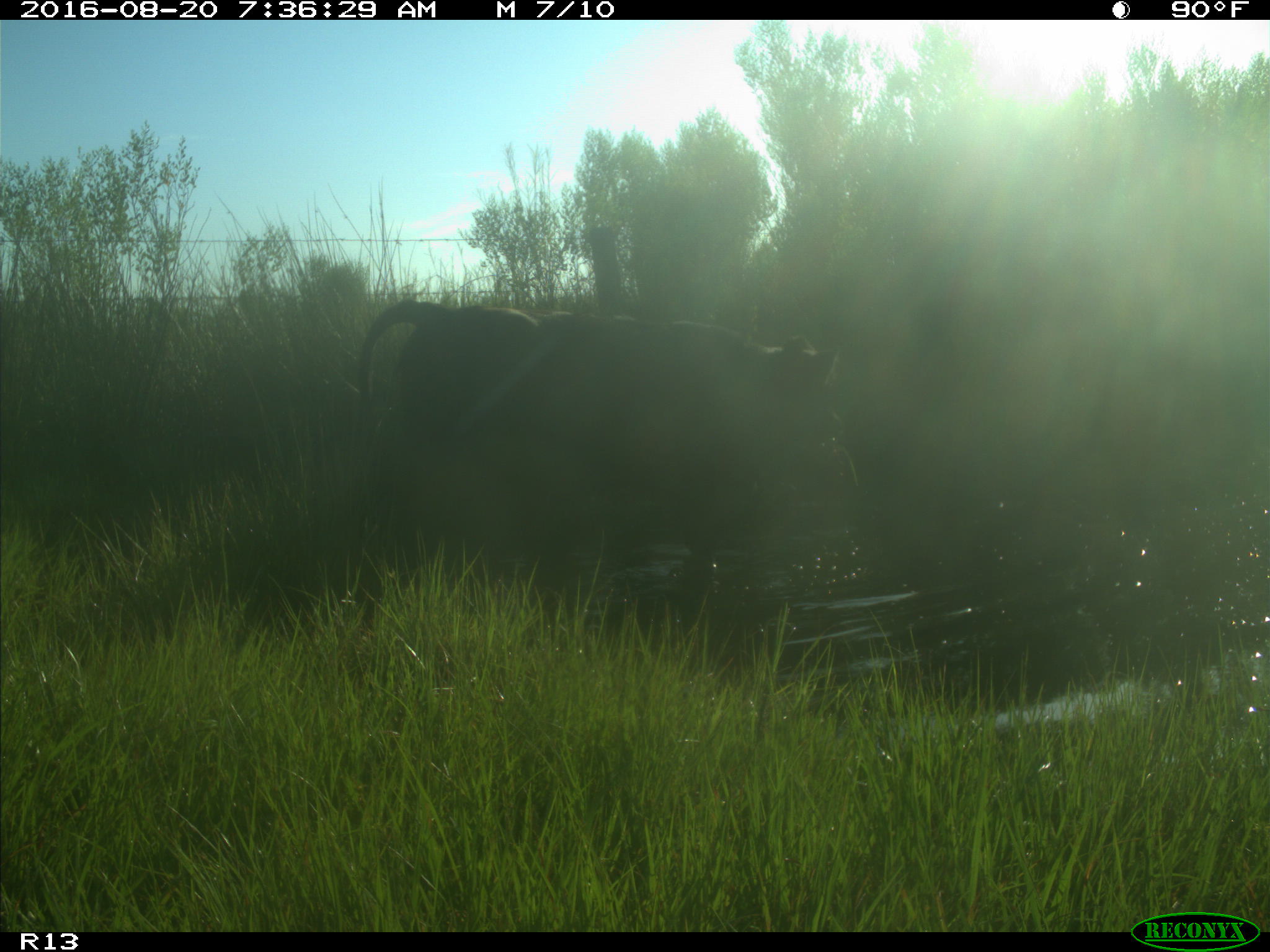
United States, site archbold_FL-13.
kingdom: Animalia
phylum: Chordata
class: Mammalia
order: Artiodactyla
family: Bovidae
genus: Bos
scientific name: Bos taurus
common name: domestic cow